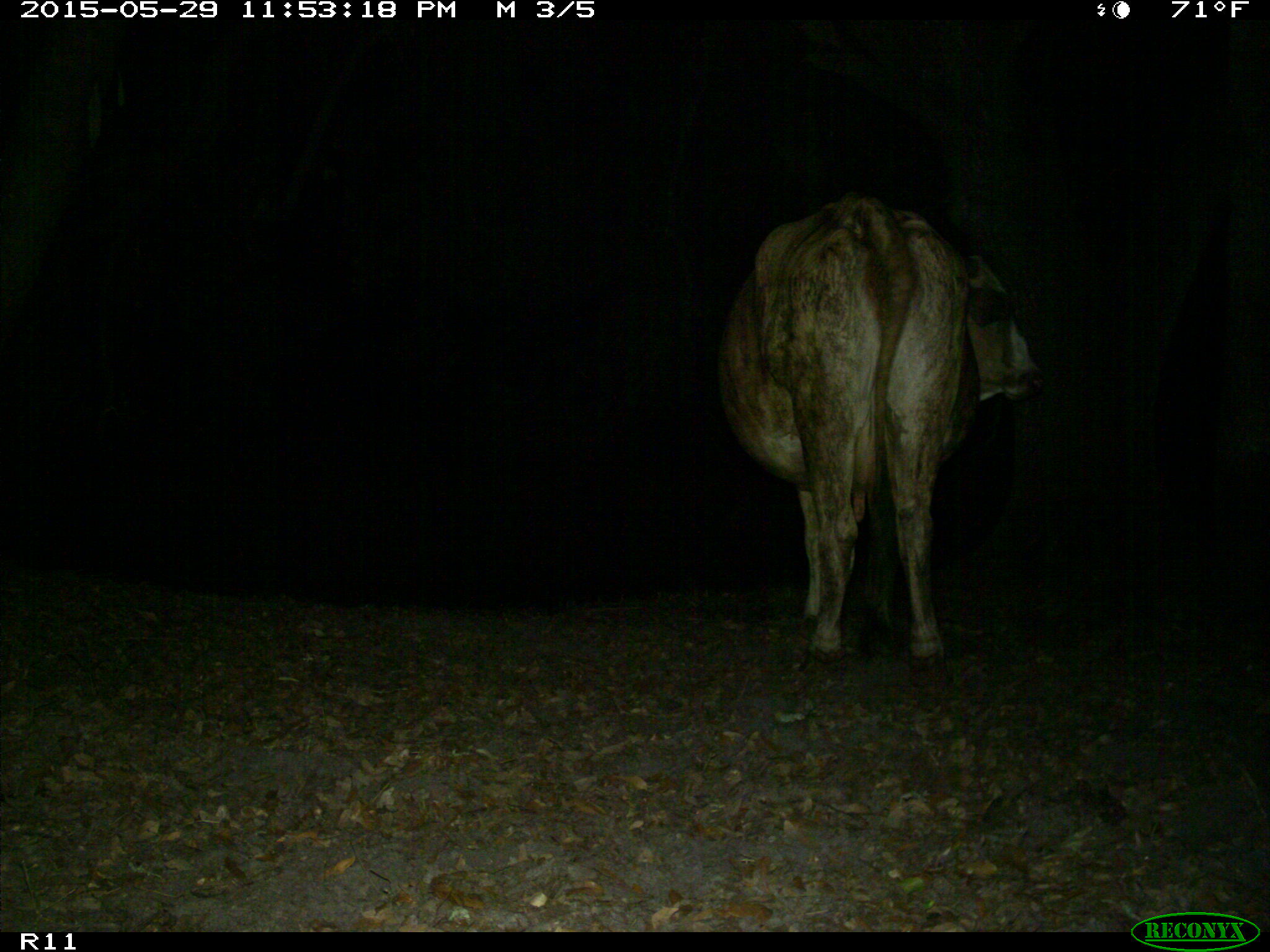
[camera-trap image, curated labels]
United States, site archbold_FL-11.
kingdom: Animalia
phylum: Chordata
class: Mammalia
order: Artiodactyla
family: Bovidae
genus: Bos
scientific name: Bos taurus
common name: domestic cow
Bos taurus (domestic cow).